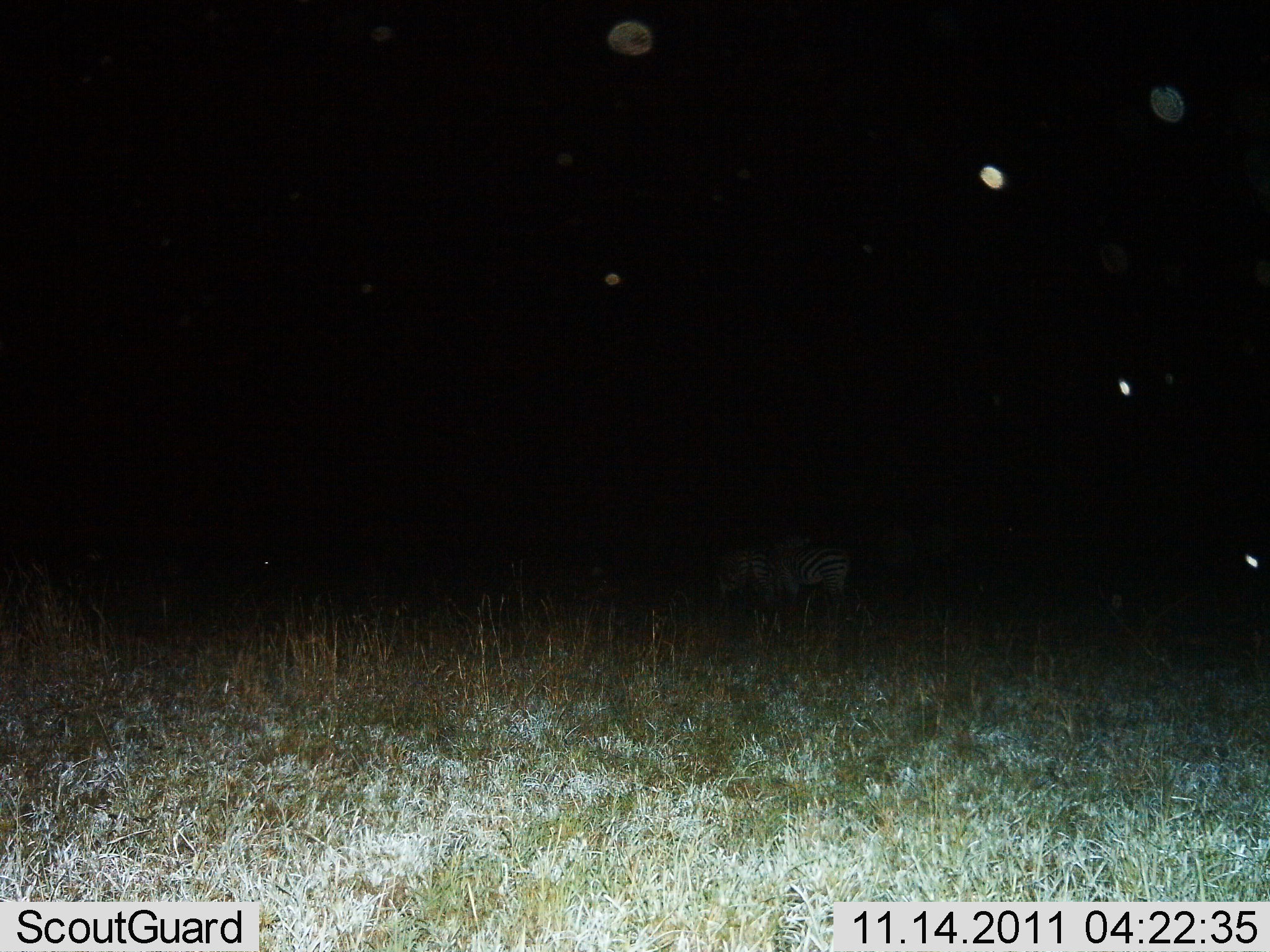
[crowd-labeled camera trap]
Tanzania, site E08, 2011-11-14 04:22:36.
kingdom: Animalia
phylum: Chordata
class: Mammalia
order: Perissodactyla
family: Equidae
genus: Equus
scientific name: Equus quagga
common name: plains zebra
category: zebra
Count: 2.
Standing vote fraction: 75%.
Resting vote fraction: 0%.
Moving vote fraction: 17%.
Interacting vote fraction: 0%.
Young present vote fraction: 0%.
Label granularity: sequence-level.